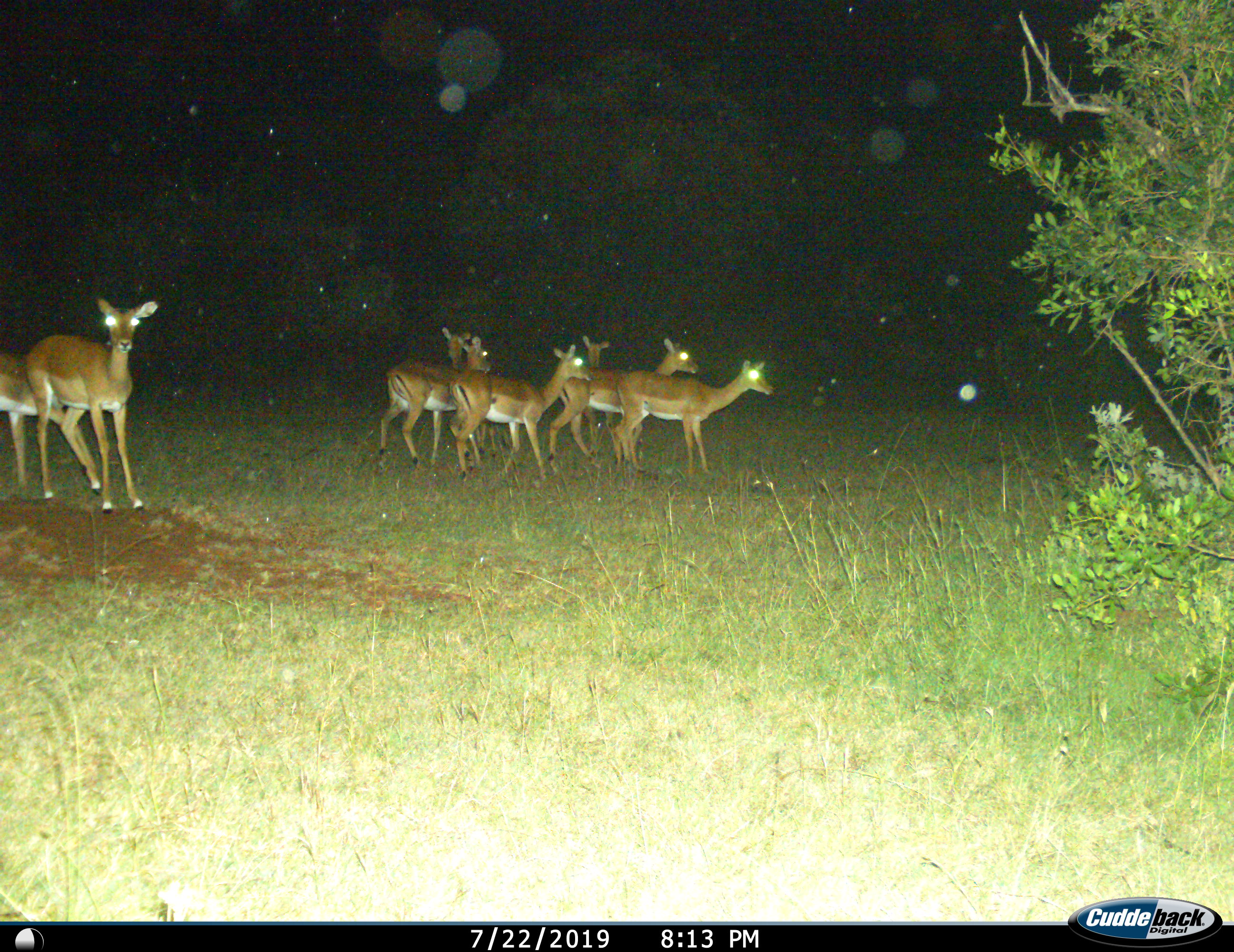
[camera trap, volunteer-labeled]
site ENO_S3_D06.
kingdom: Animalia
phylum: Chordata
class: Mammalia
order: Artiodactyla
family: Bovidae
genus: Aepyceros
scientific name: Aepyceros melampus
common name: impala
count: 8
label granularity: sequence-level